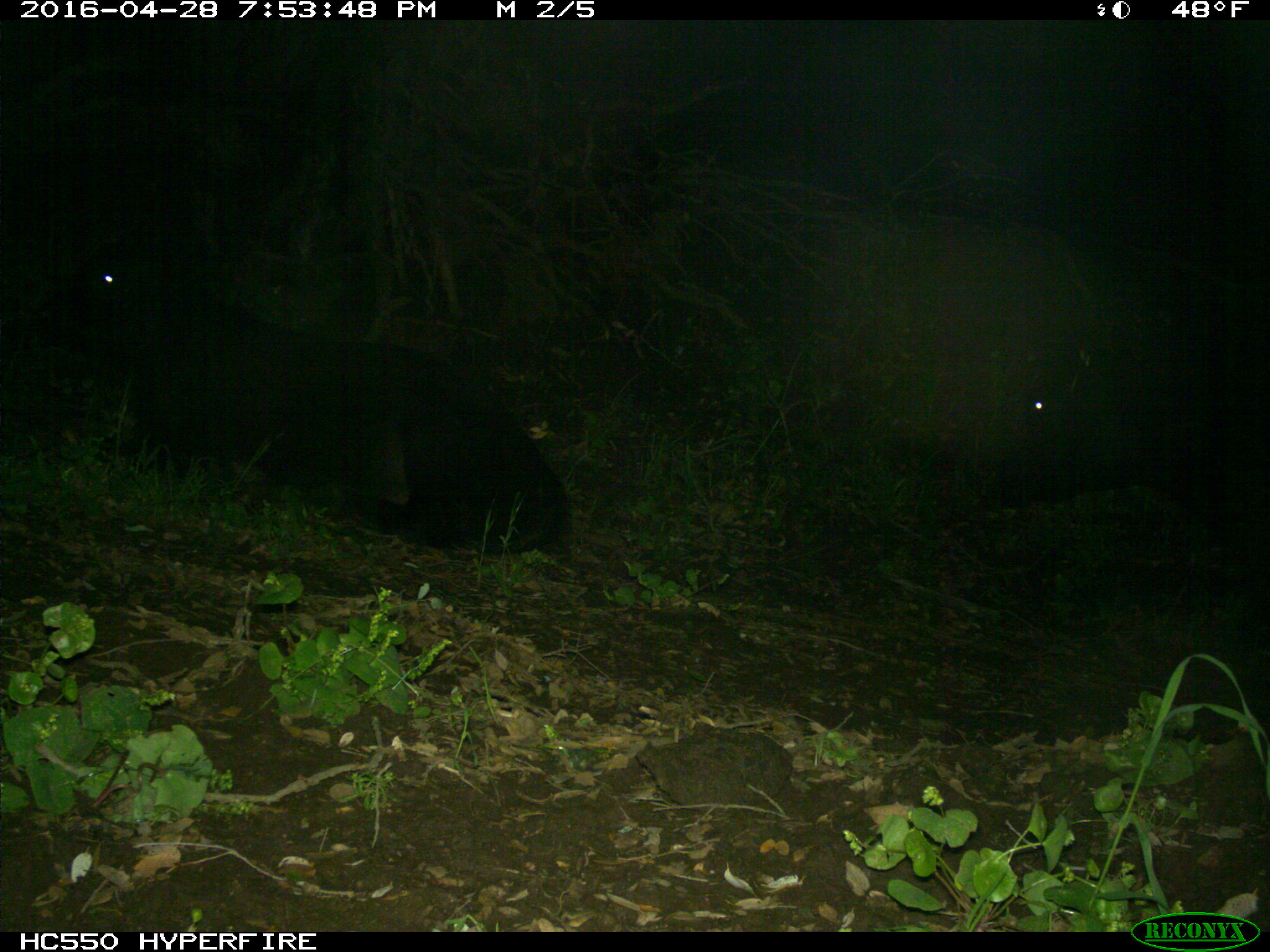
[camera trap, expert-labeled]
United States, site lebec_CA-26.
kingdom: Animalia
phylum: Chordata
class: Mammalia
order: Artiodactyla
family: Bovidae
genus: Bos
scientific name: Bos taurus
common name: domestic cow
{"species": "Bos taurus (domestic cow)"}